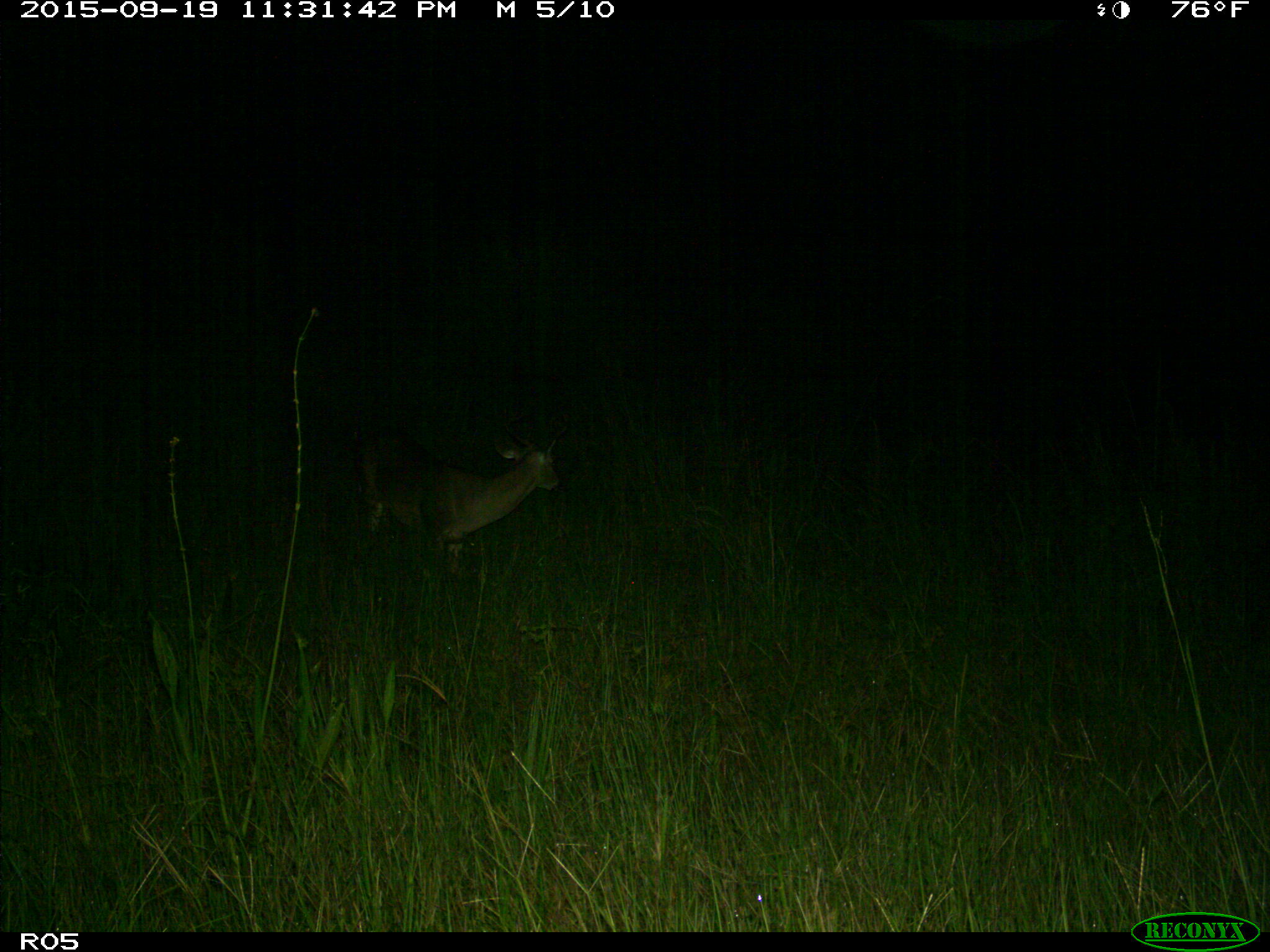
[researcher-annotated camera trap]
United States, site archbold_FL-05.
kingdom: Animalia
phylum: Chordata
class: Mammalia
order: Artiodactyla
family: Cervidae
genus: Odocoileus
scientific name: Odocoileus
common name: deer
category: unidentified deer